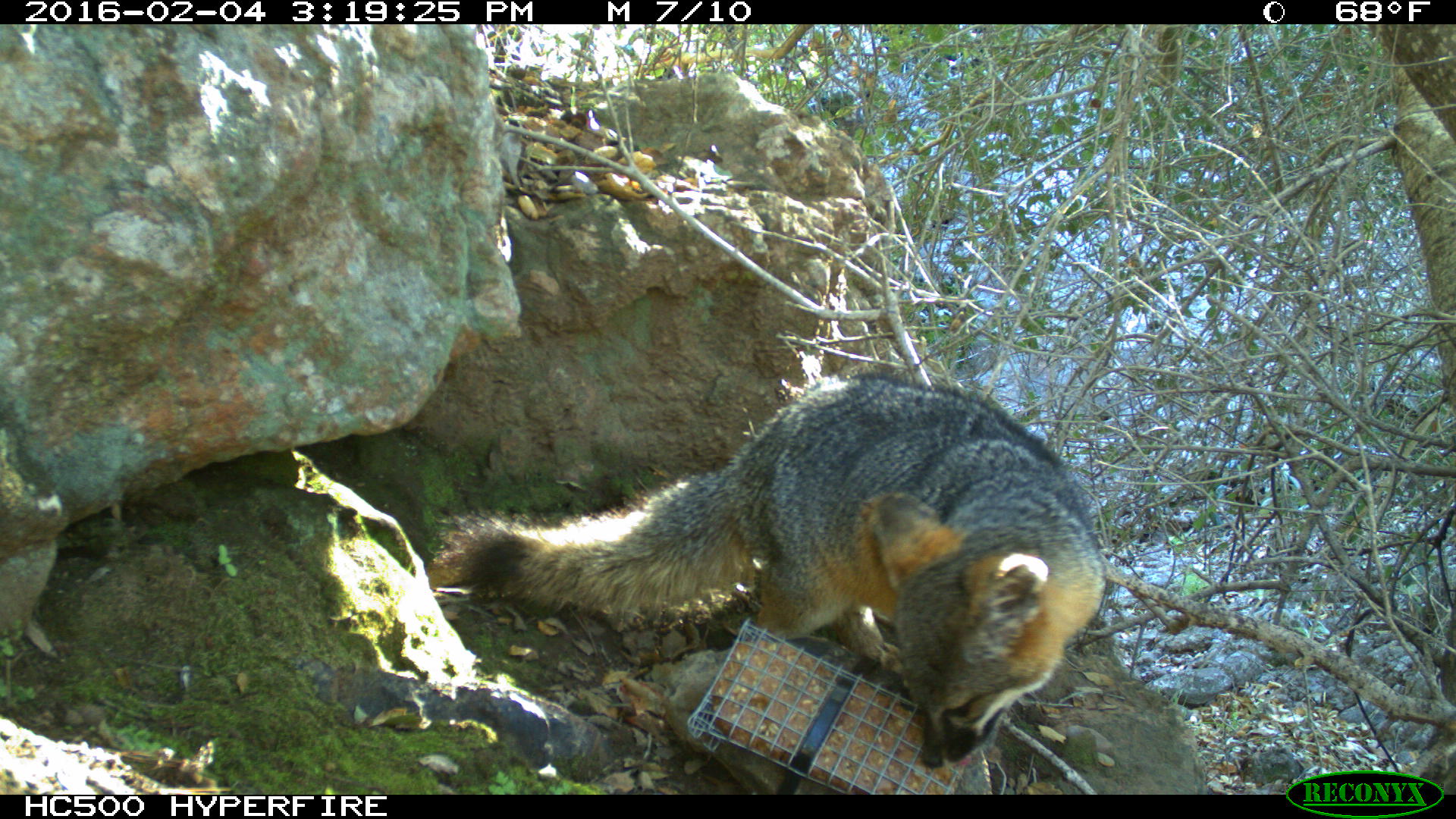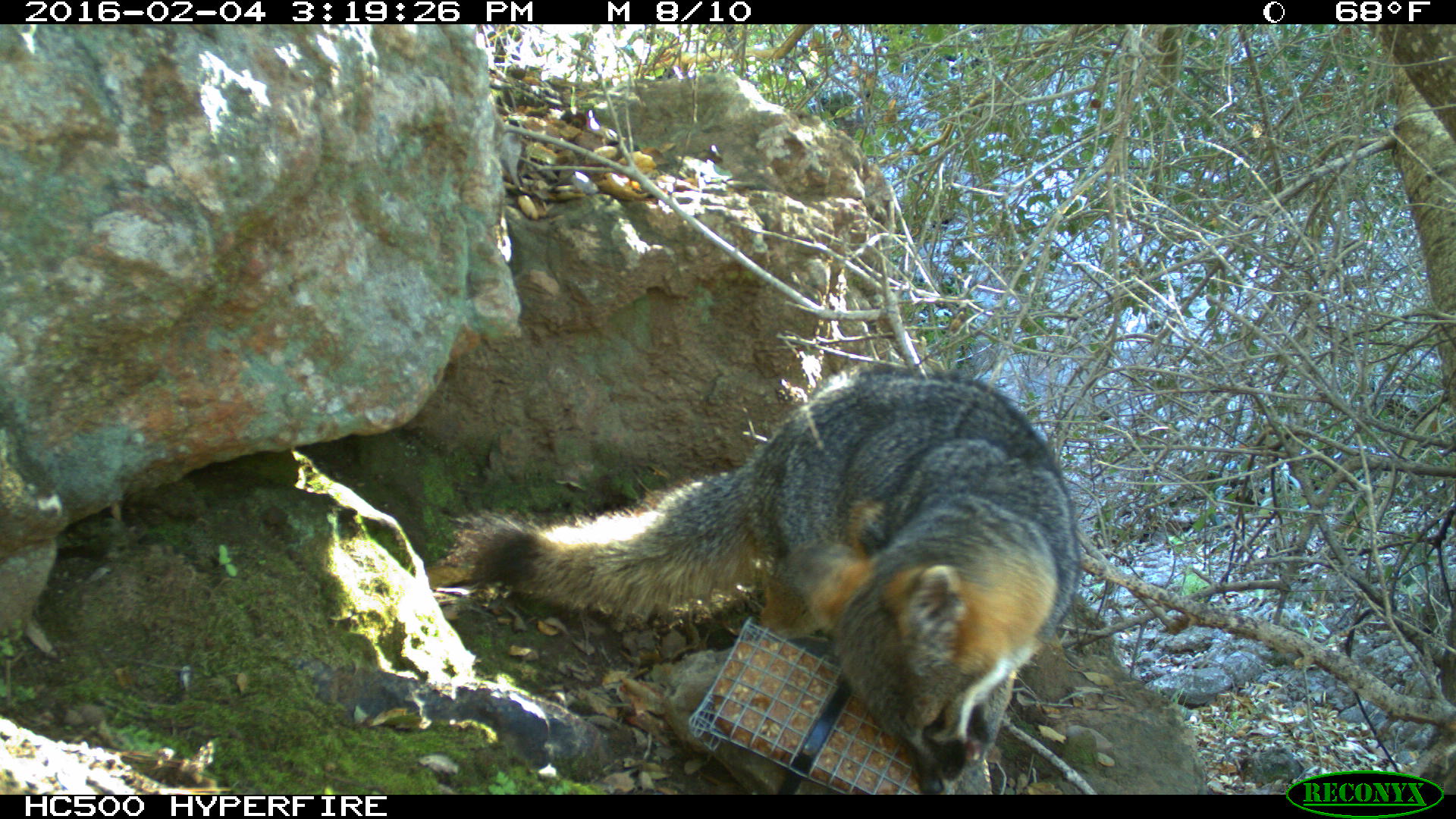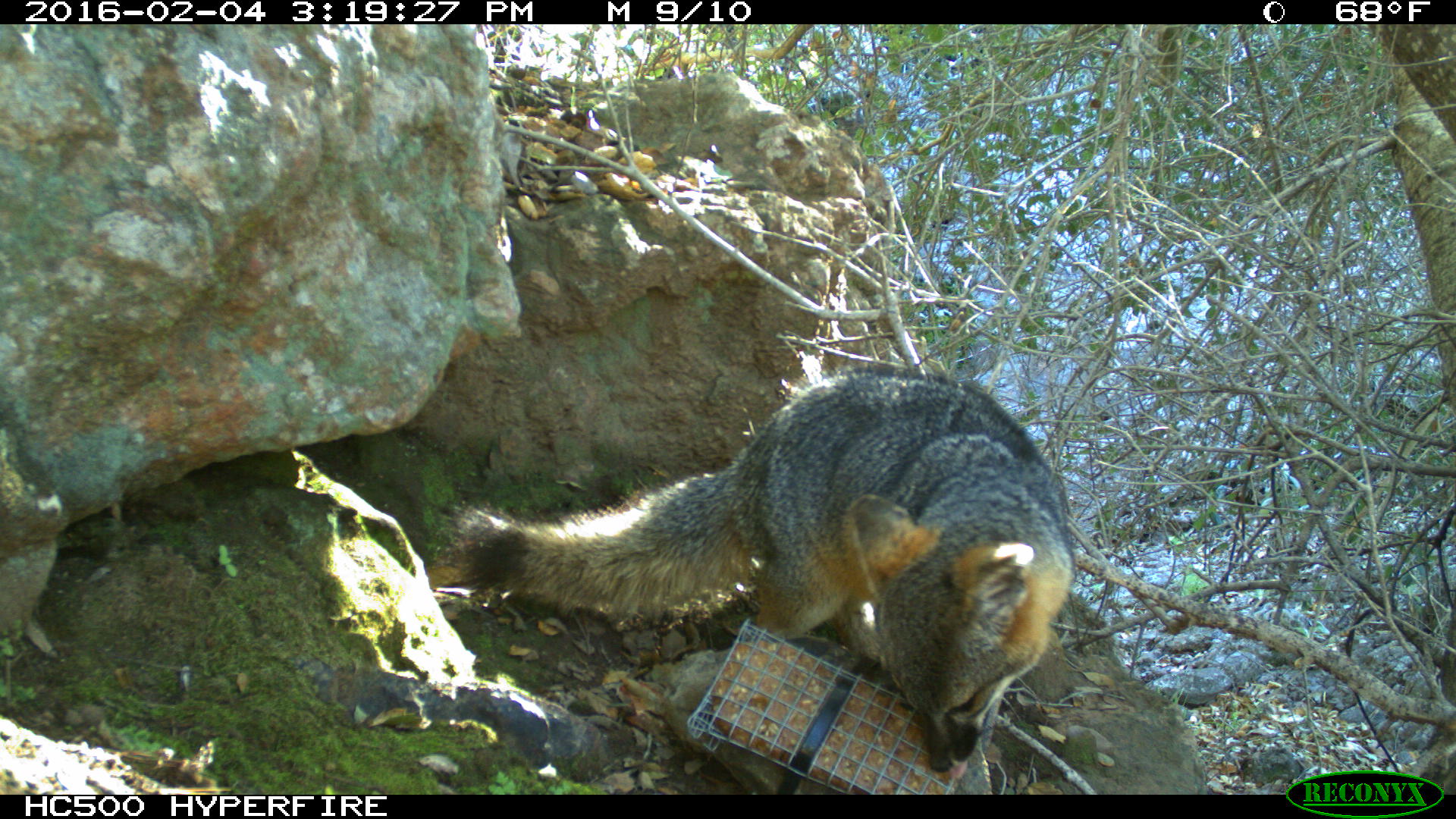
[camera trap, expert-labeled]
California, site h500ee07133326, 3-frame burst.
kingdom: Animalia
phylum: Chordata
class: Mammalia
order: Carnivora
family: Canidae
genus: Urocyon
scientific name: Urocyon littoralis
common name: island fox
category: fox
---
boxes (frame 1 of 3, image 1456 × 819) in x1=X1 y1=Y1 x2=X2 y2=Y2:
fox: x1=419 y1=369 x2=1106 y2=770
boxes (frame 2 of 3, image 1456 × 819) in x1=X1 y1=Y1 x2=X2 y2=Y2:
fox: x1=453 y1=369 x2=1081 y2=794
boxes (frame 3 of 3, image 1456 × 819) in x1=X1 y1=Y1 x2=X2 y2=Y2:
fox: x1=440 y1=365 x2=1076 y2=780